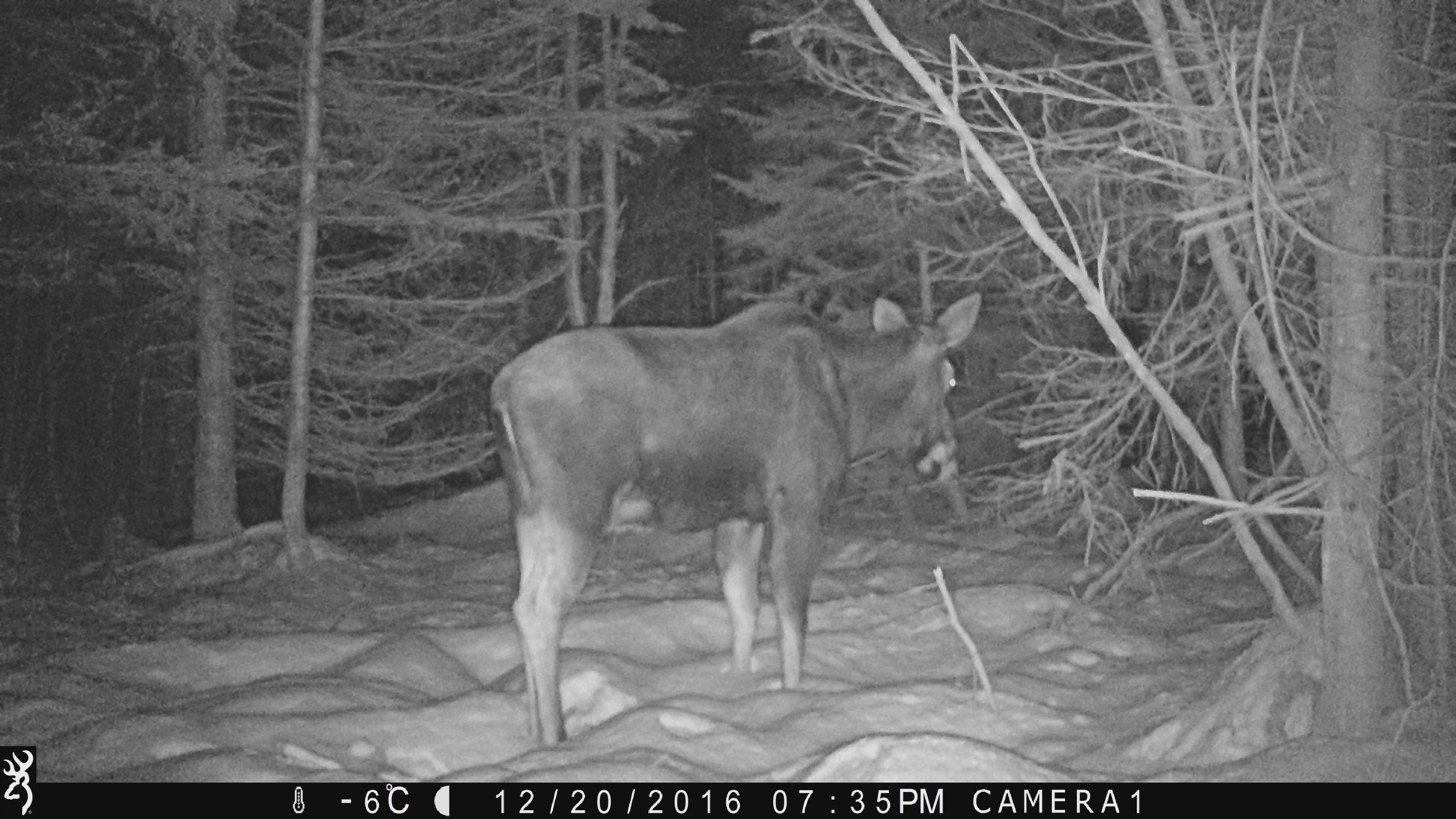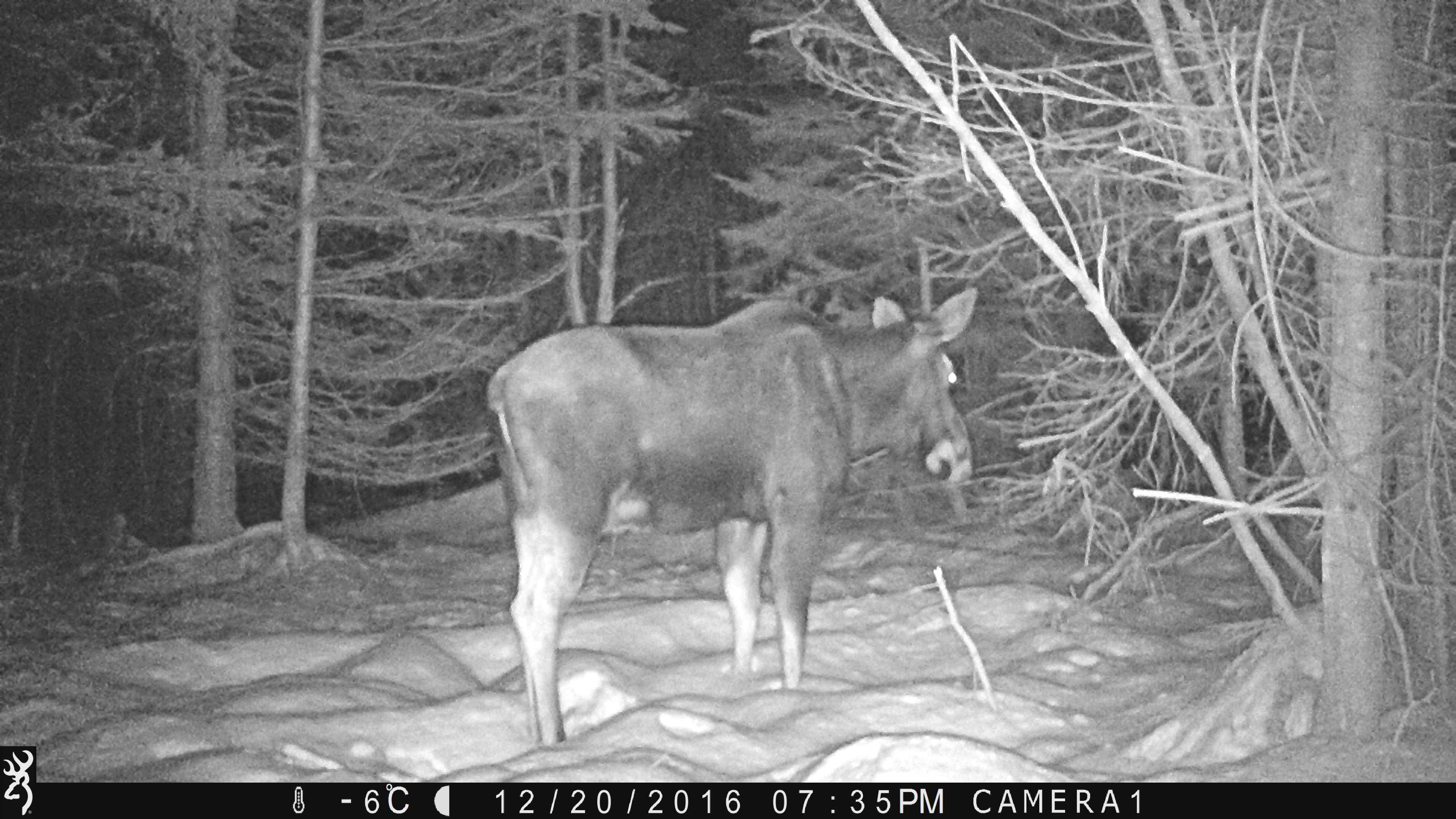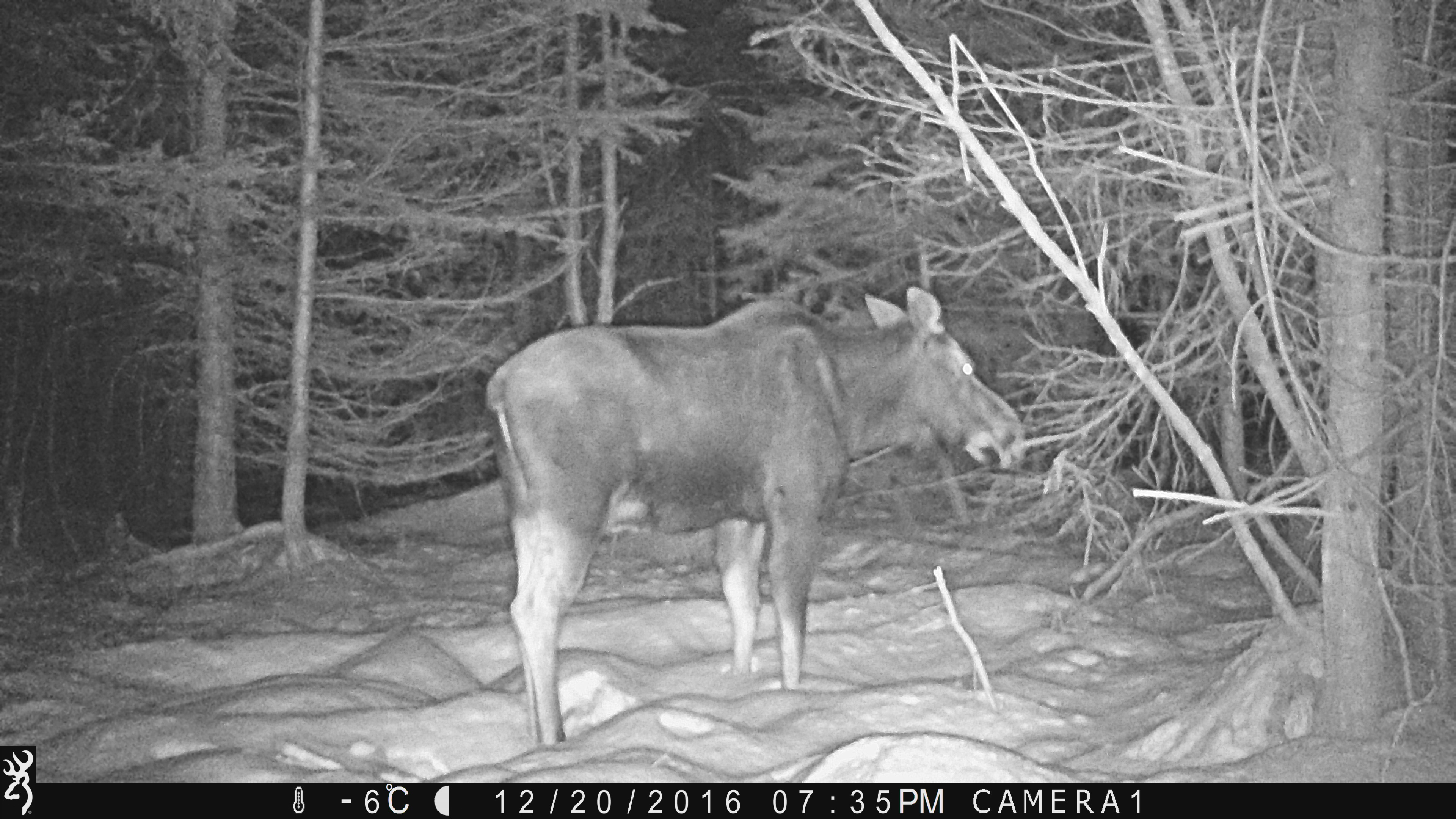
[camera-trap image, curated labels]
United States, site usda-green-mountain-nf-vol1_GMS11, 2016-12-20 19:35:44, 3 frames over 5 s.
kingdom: Animalia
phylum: Chordata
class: Mammalia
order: Artiodactyla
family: Cervidae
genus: Alces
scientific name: Alces alces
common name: moose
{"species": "moose (Alces alces)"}